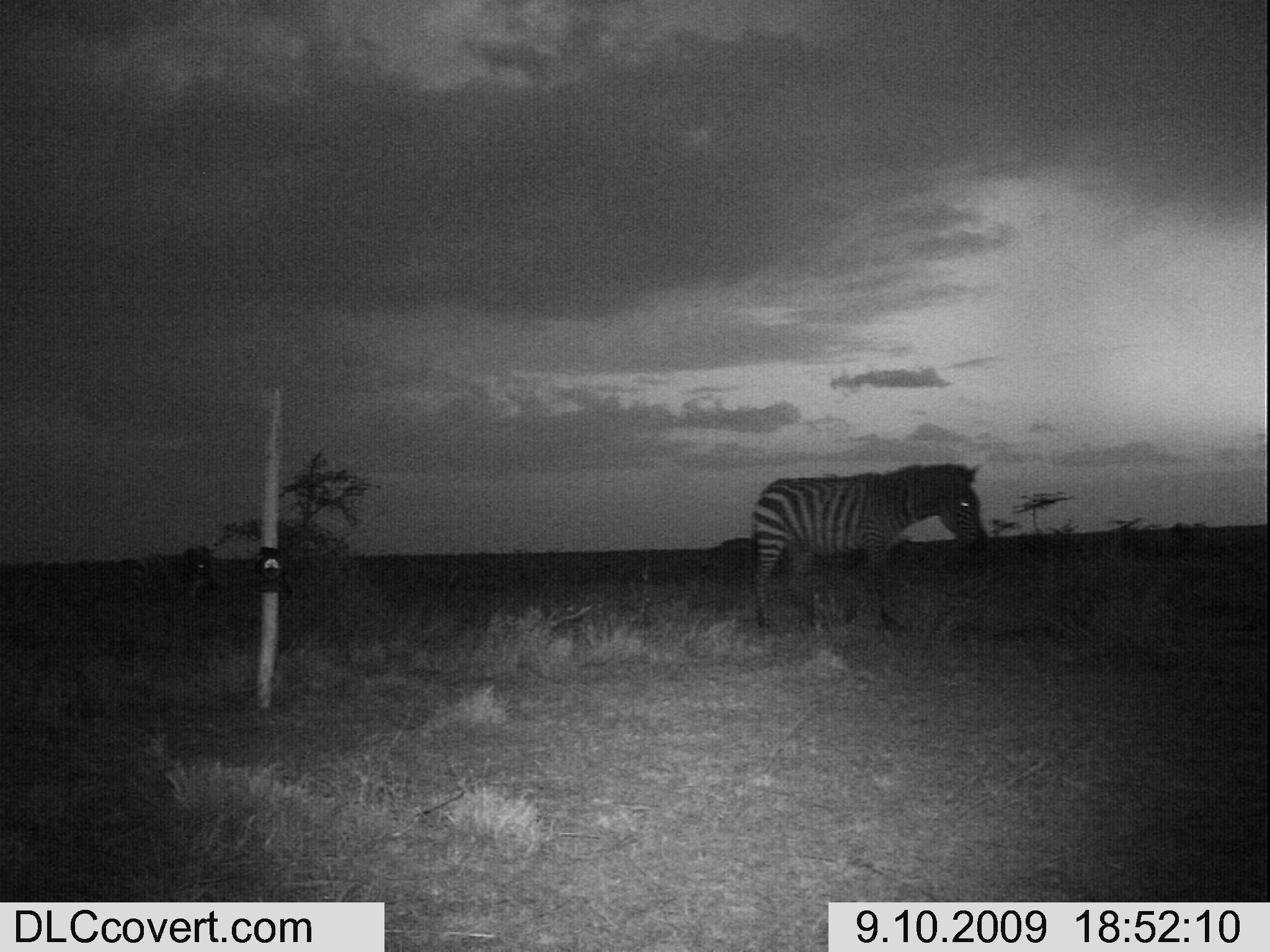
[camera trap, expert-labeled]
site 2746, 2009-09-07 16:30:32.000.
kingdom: Animalia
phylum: Chordata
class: Mammalia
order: Artiodactyla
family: Bovidae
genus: Bos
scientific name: Bos taurus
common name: domestic cattle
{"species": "Bos taurus (domestic cattle)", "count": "2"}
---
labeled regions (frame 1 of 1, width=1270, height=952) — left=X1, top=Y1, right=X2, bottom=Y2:
bos taurus: left=744, top=457, right=991, bottom=637; left=180, top=541, right=217, bottom=590